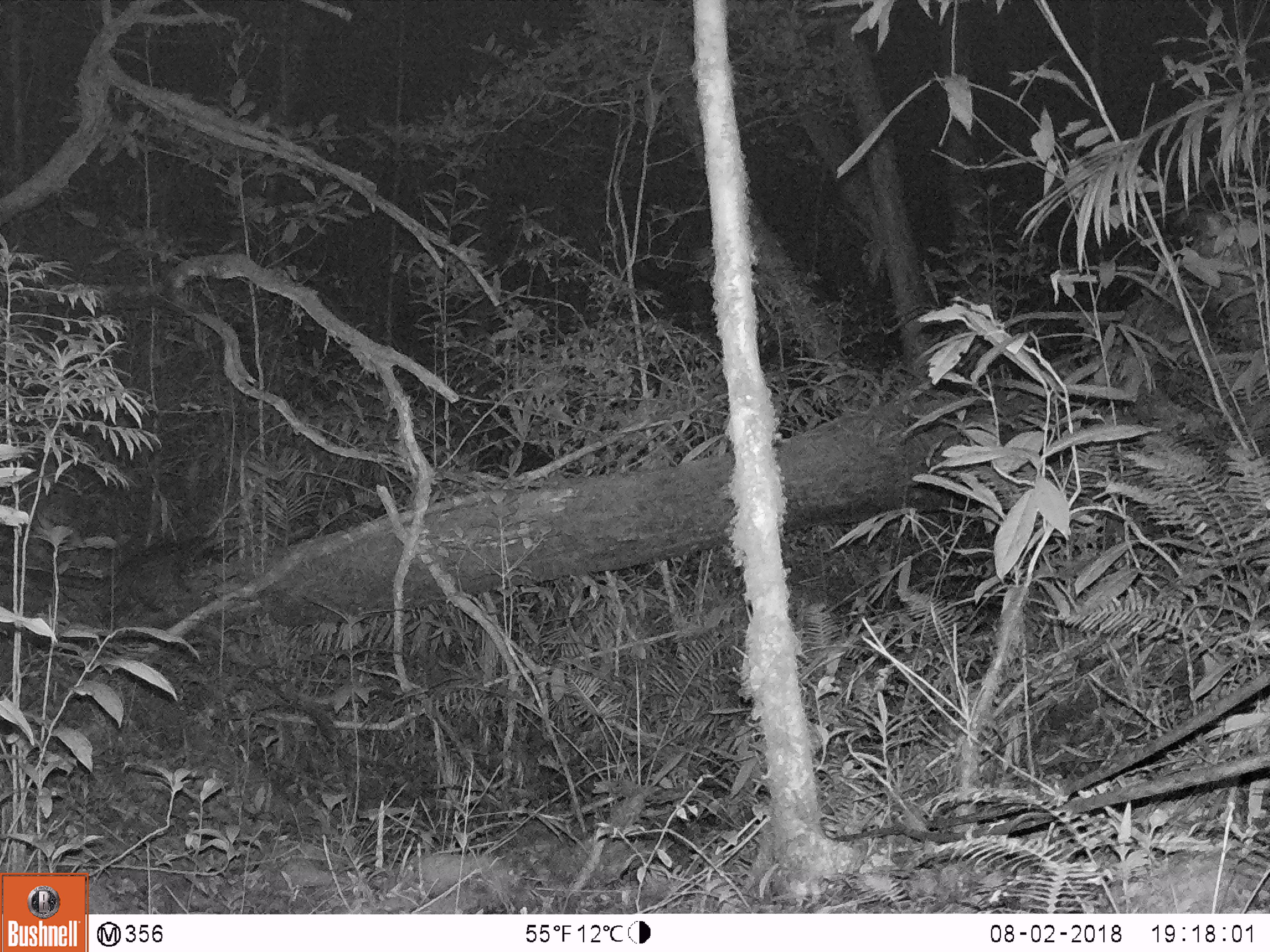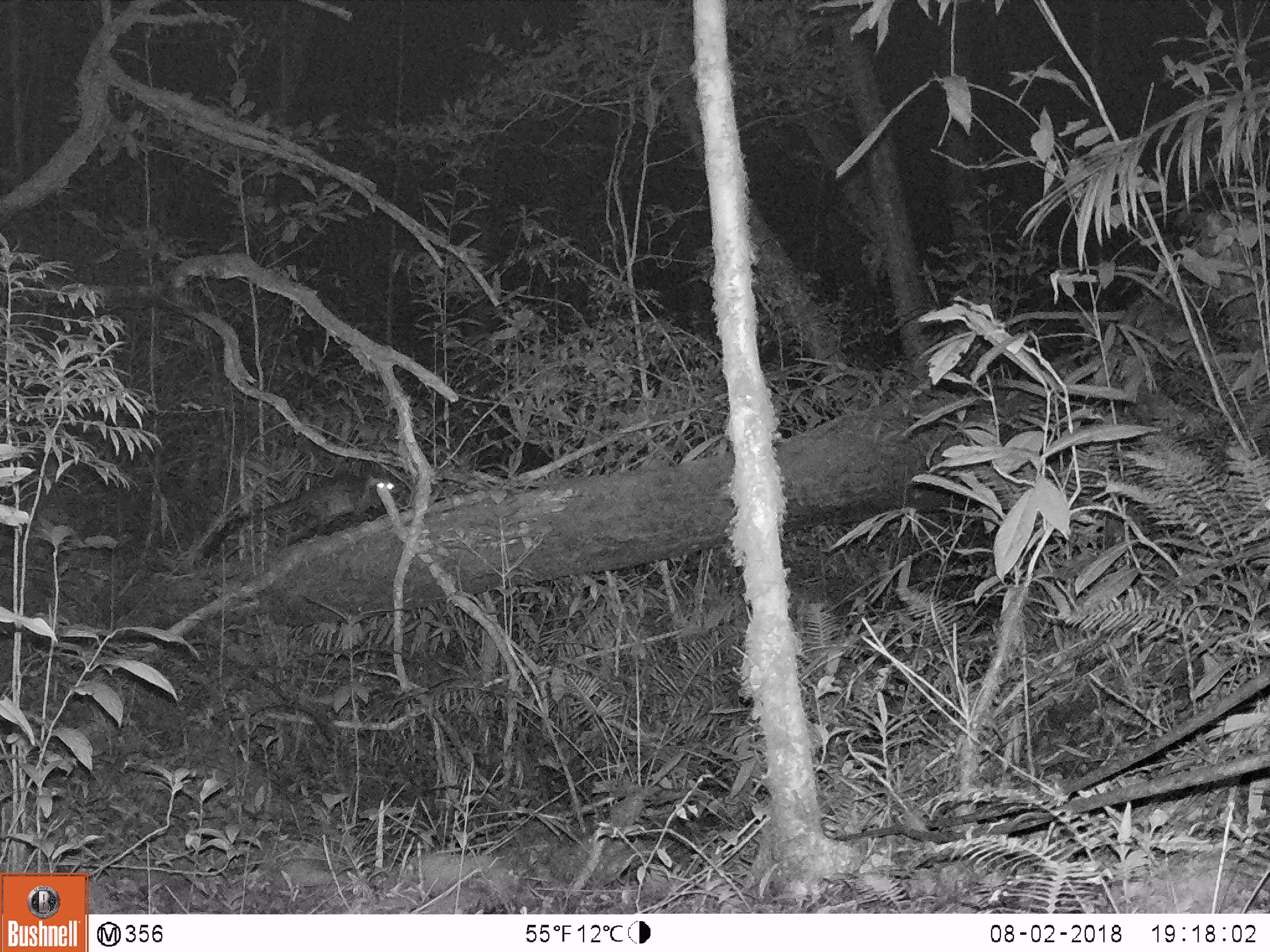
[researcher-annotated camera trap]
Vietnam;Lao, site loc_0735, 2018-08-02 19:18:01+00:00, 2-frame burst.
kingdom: Animalia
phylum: Chordata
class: Mammalia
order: Carnivora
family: Viverridae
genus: Paradoxurus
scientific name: Paradoxurus hermaphroditus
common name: common palm civet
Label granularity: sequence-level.